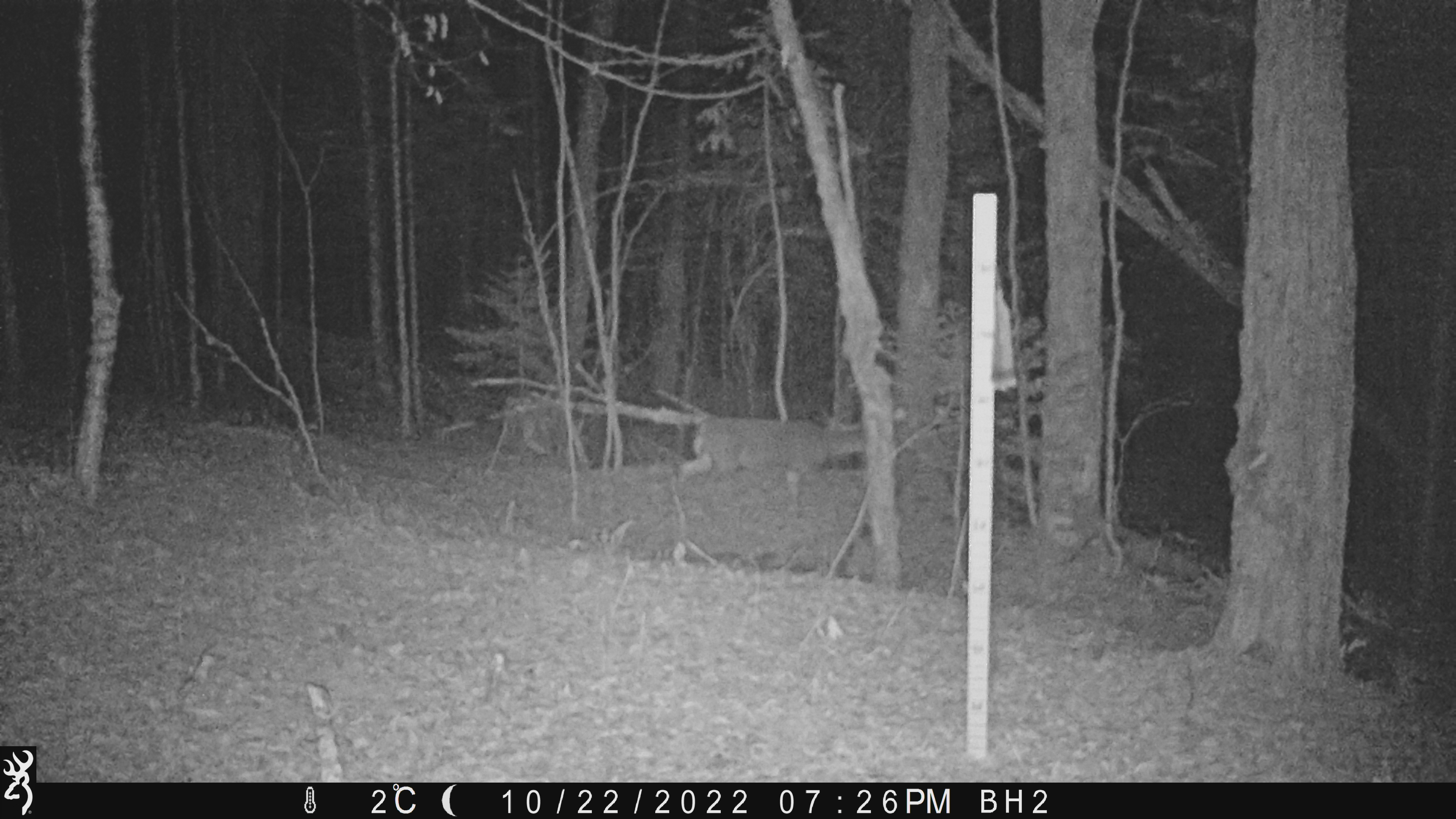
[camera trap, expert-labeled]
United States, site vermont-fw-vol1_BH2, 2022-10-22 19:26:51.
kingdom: Animalia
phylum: Chordata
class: Mammalia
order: Artiodactyla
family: Cervidae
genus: Odocoileus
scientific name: Odocoileus virginianus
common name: white-tailed deer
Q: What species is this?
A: White-tailed deer (Odocoileus virginianus).